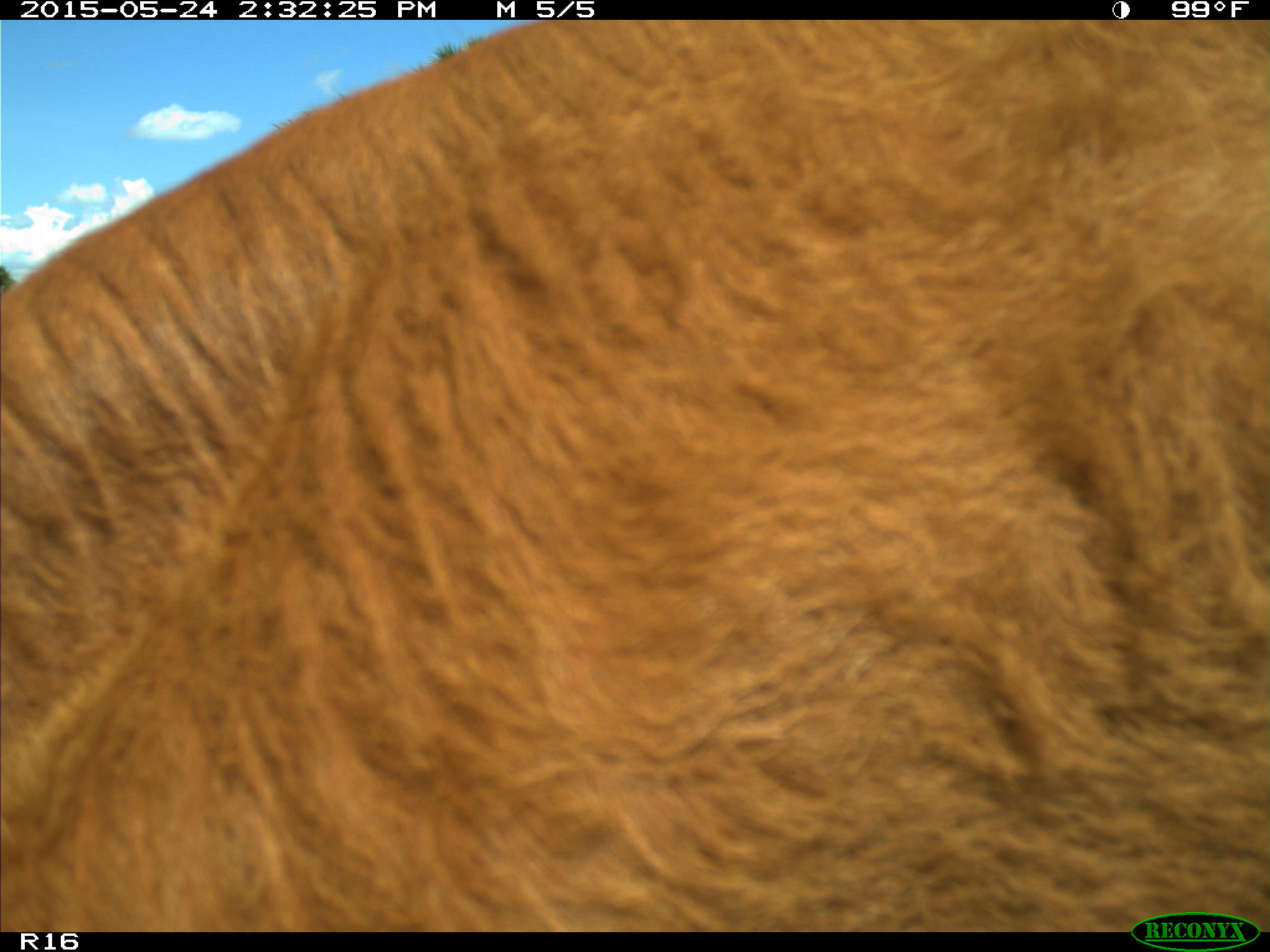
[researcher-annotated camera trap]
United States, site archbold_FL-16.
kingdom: Animalia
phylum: Chordata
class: Mammalia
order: Artiodactyla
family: Bovidae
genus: Bos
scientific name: Bos taurus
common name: domestic cow